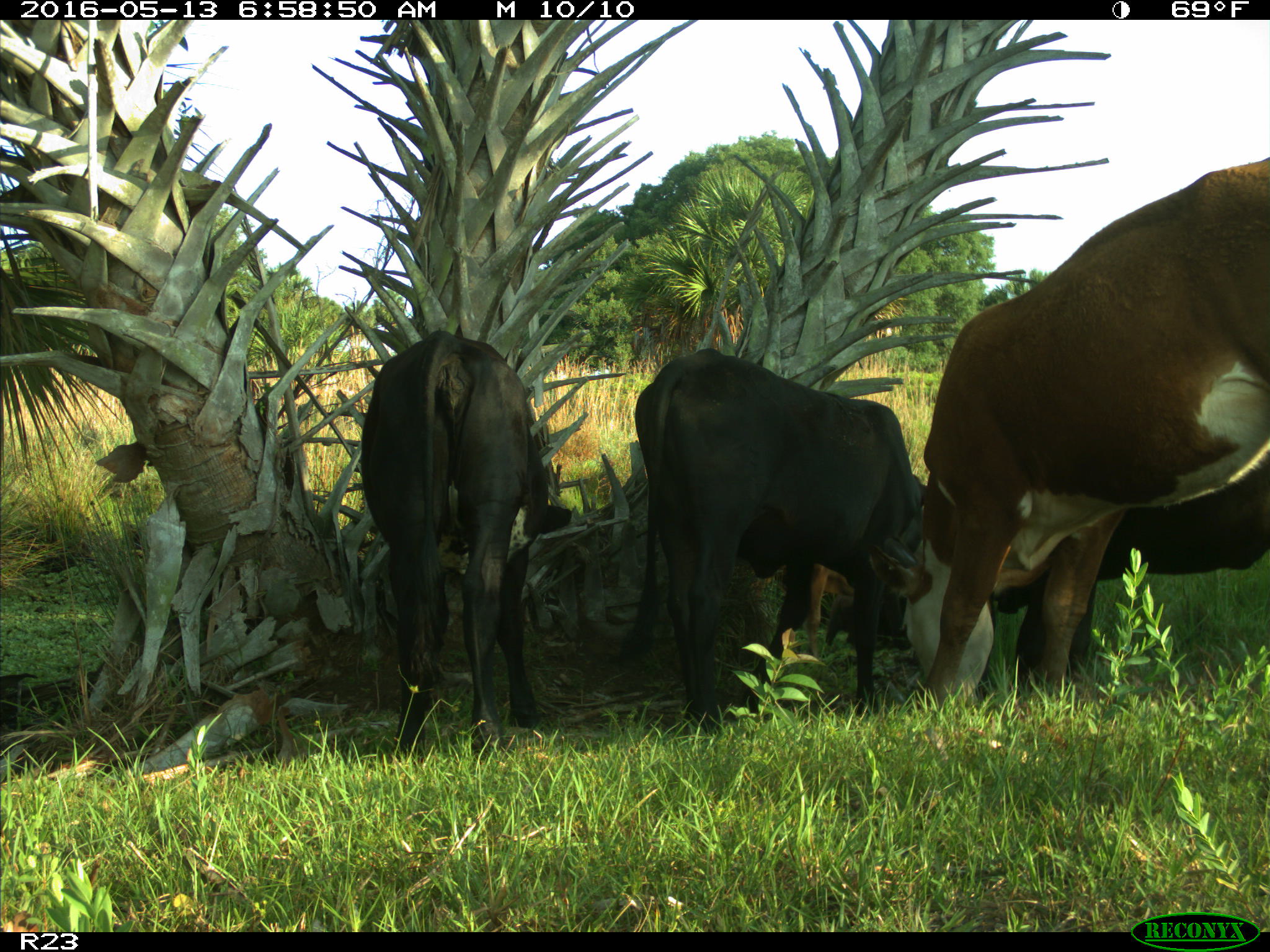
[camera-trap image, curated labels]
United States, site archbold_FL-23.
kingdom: Animalia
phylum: Chordata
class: Mammalia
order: Artiodactyla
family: Bovidae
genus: Bos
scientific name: Bos taurus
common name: domestic cow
Bos taurus (domestic cow).